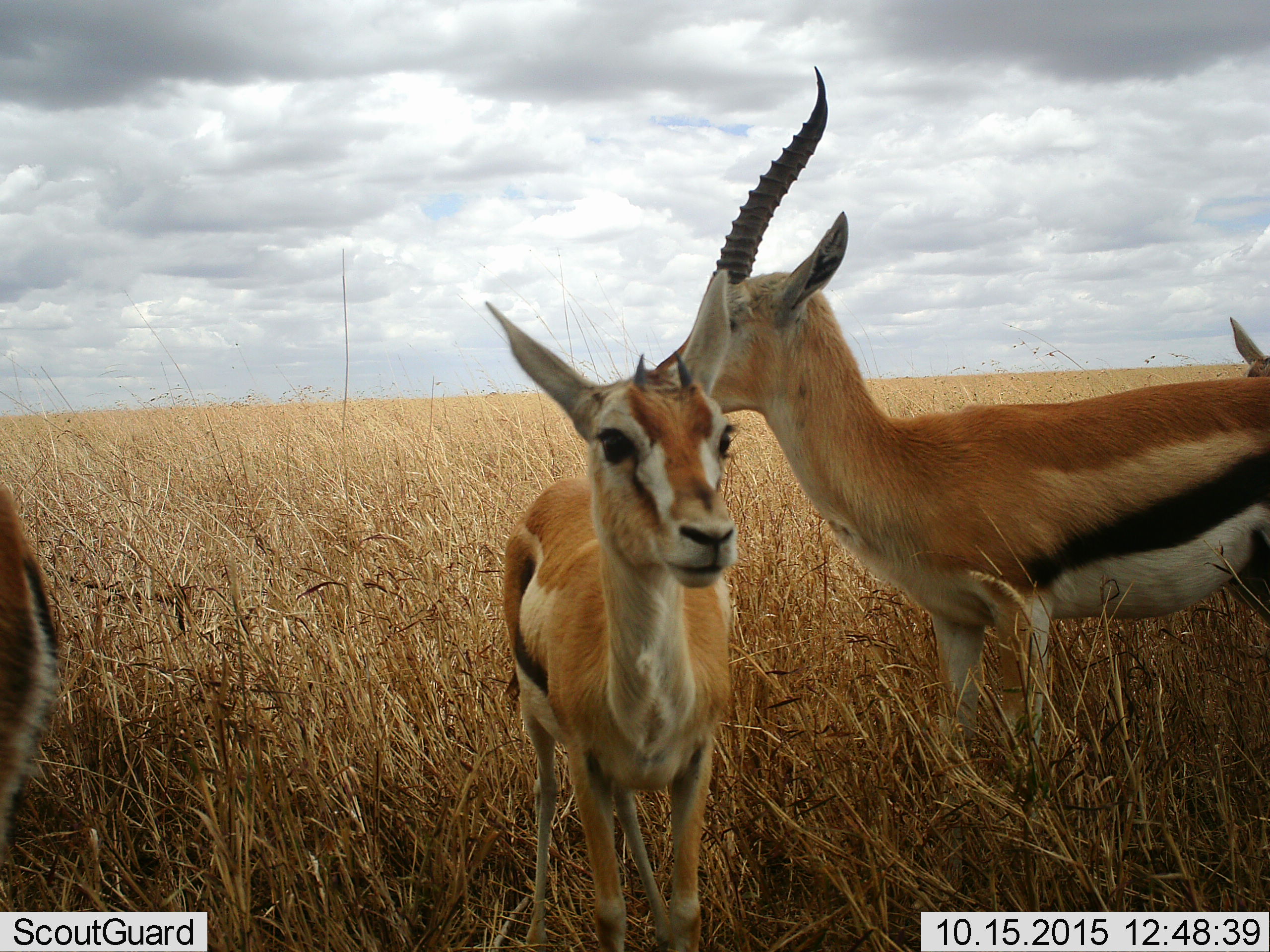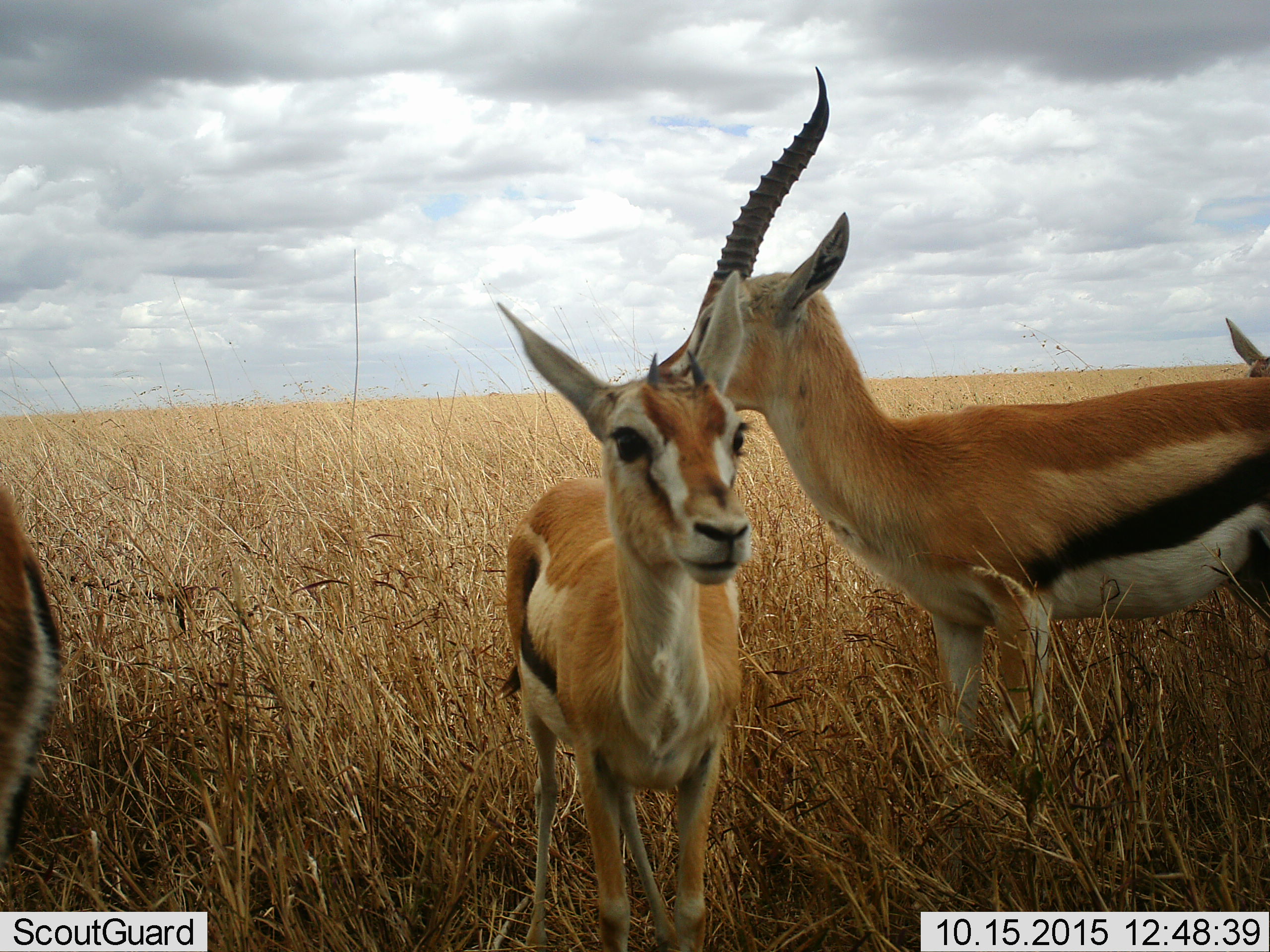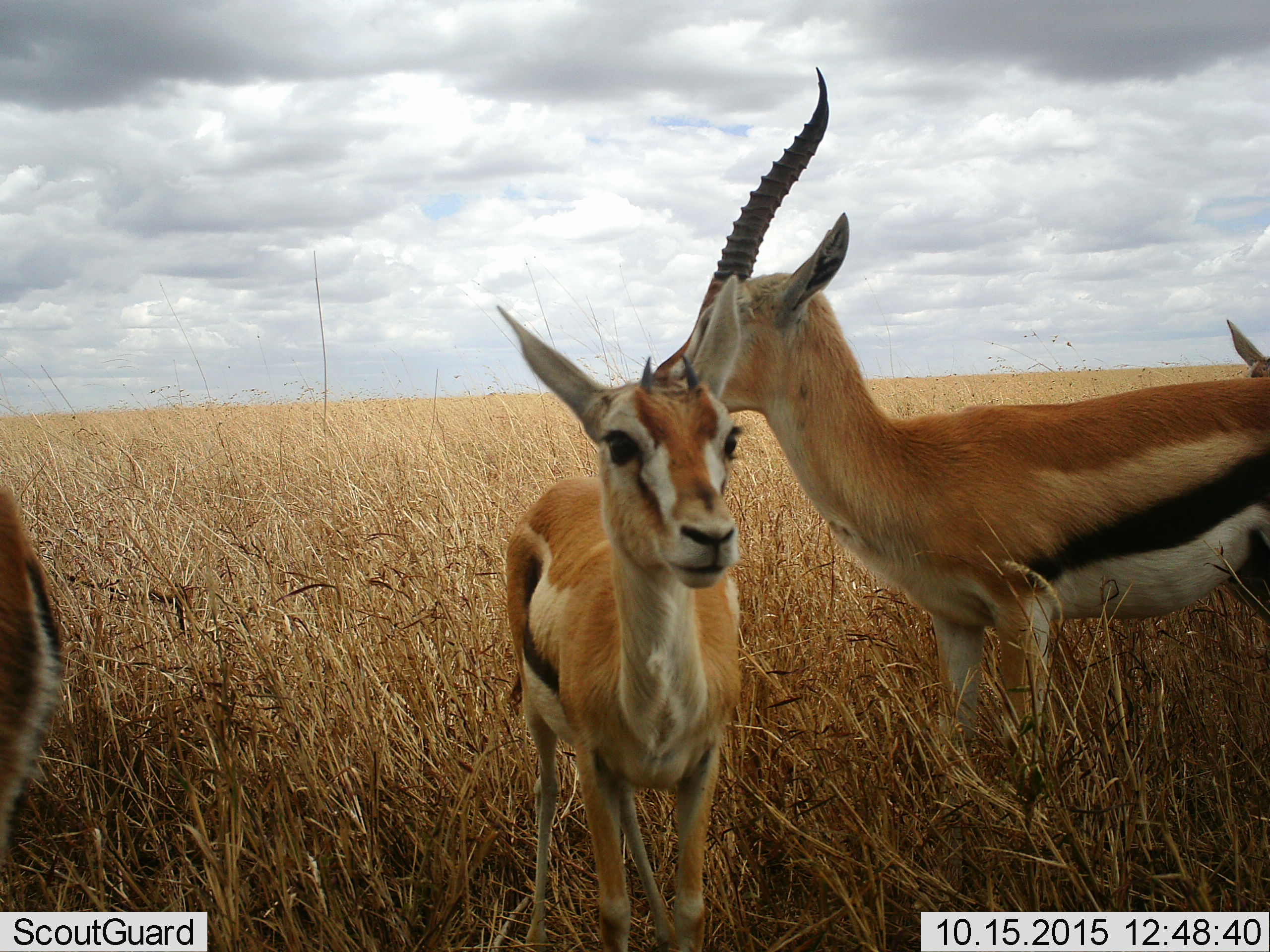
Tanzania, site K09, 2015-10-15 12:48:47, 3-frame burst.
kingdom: Animalia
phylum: Chordata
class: Mammalia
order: Artiodactyla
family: Bovidae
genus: Eudorcas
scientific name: Eudorcas thomsonii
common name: thomson's gazelle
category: gazellethomsons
Gazellethomsons (thomson's gazelle) (Eudorcas thomsonii), count 4. Behavior (volunteer vote fractions): standing 100%, resting 0%, moving 14%, interacting 0%. Young present (vote fraction): 43%. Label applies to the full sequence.